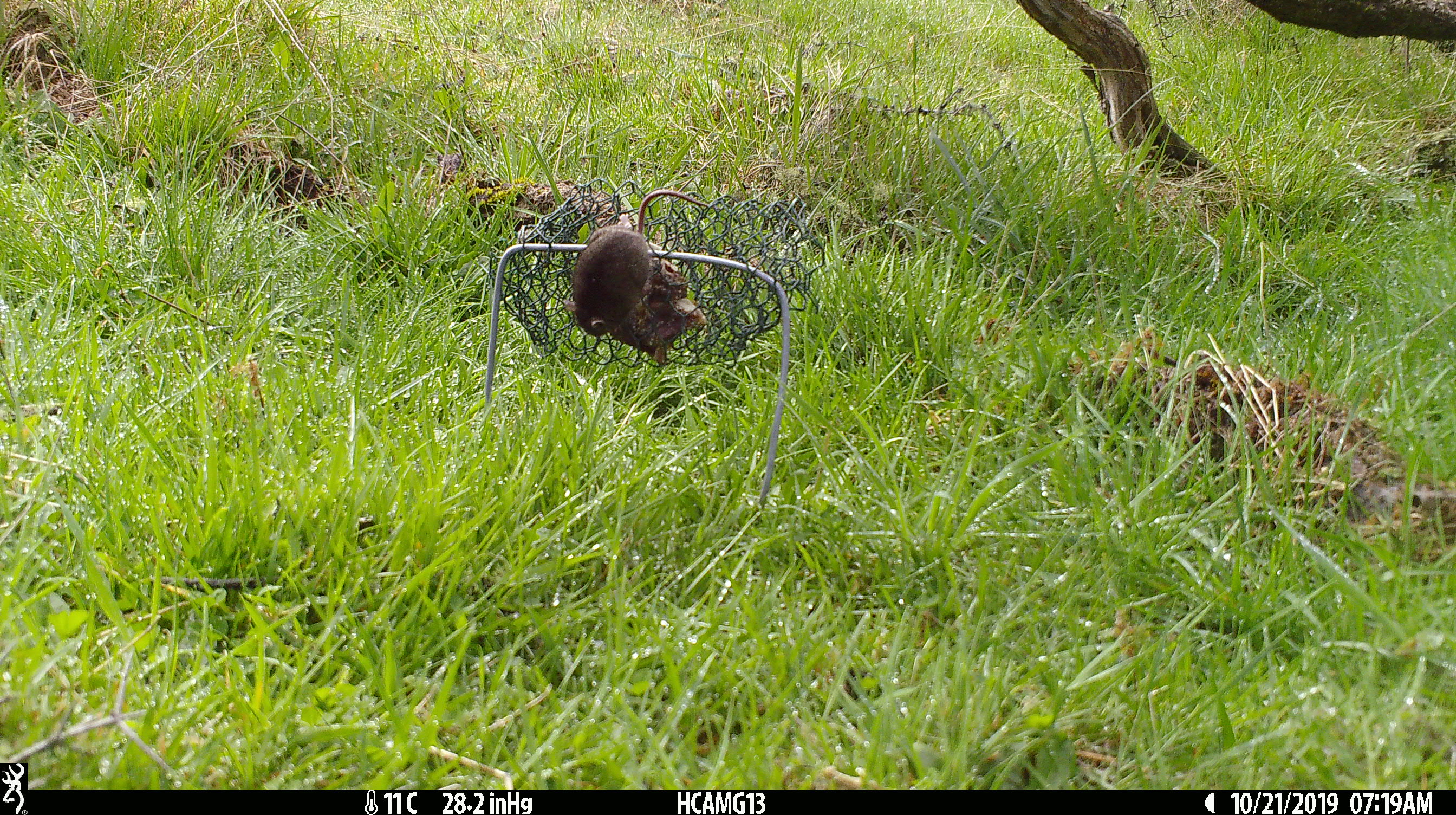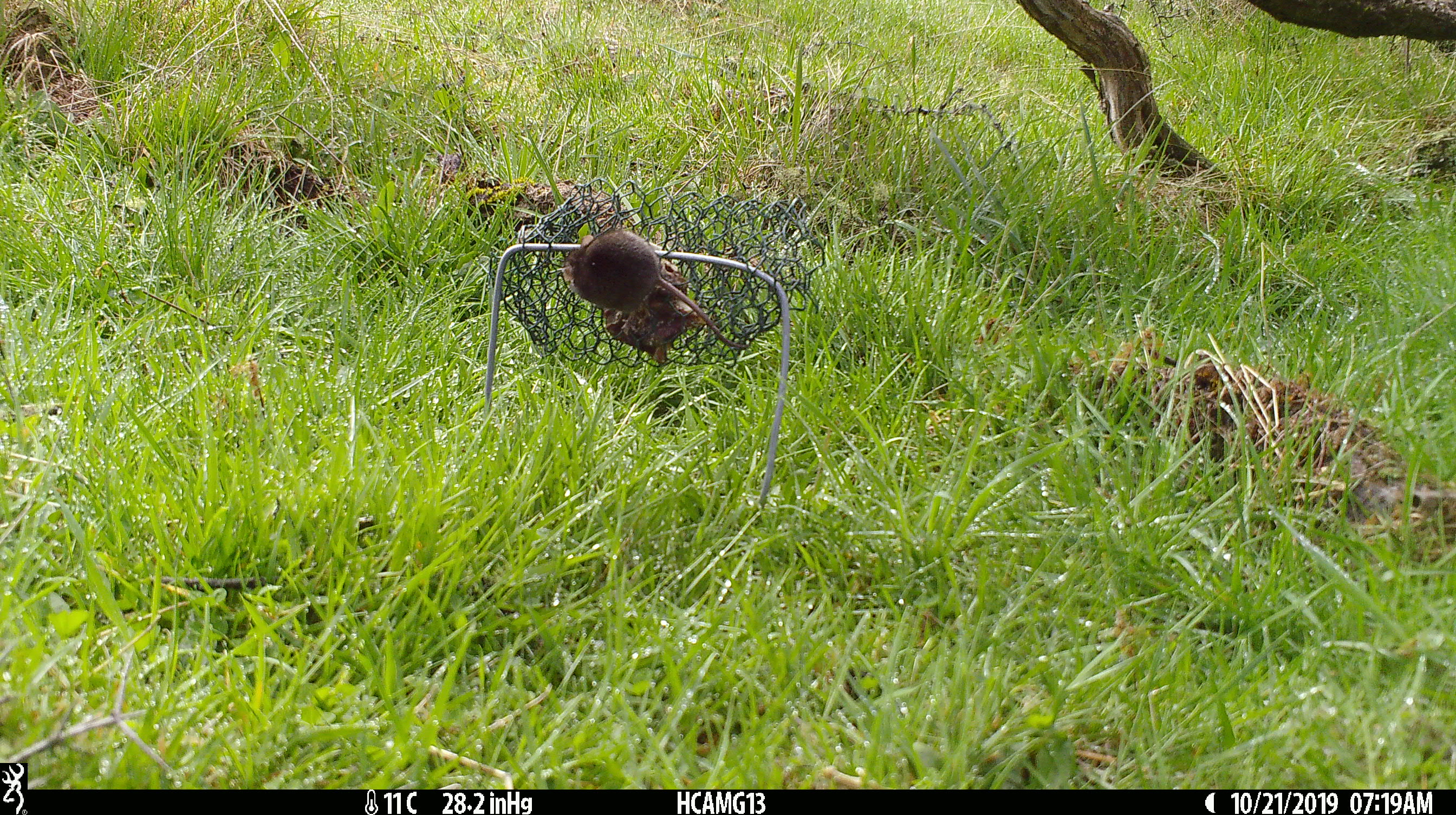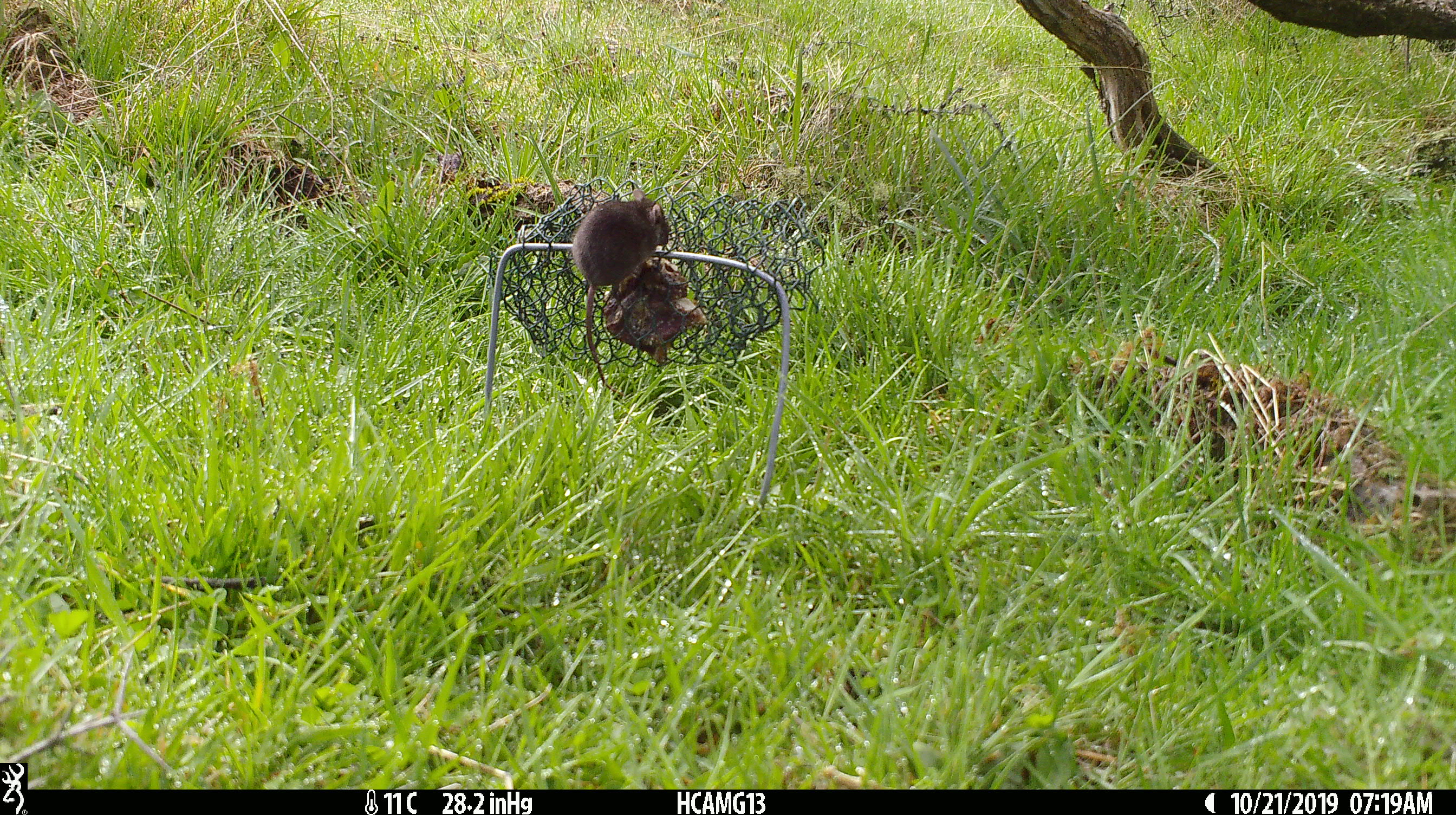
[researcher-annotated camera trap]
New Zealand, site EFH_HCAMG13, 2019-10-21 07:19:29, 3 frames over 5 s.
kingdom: Animalia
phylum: Chordata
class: Mammalia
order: Rodentia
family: Muridae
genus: Mus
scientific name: Mus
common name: mouse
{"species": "mouse (Mus)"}